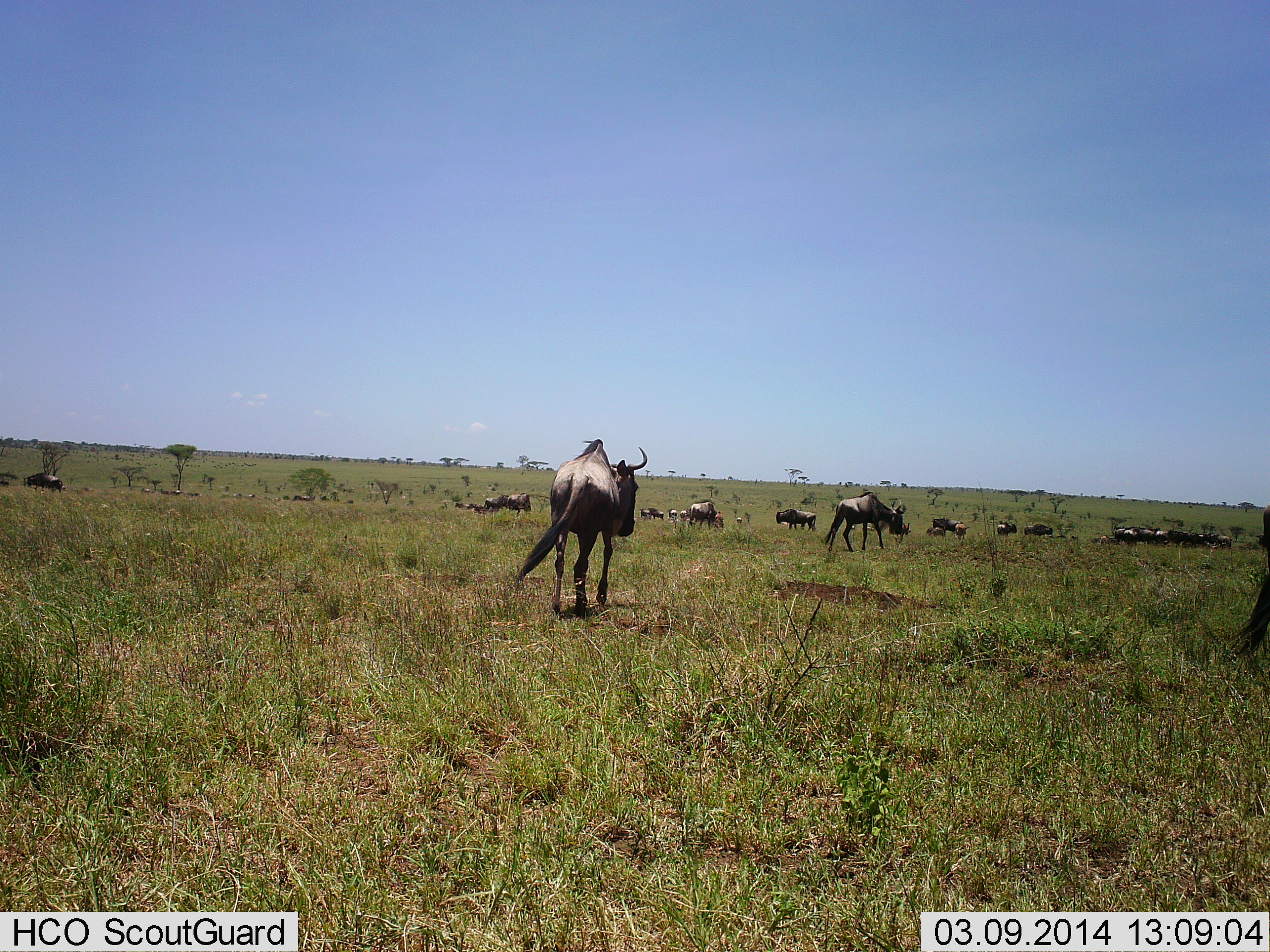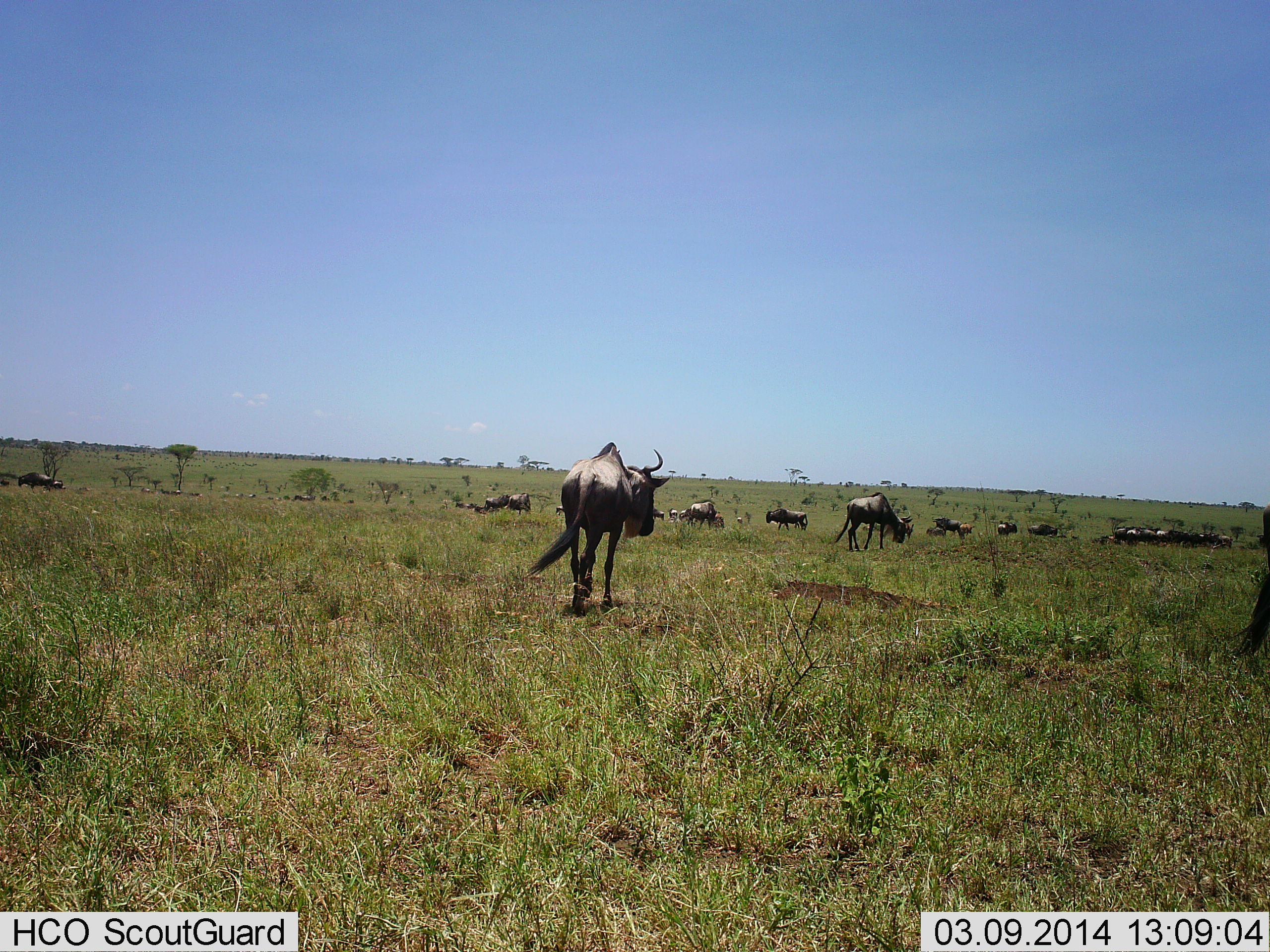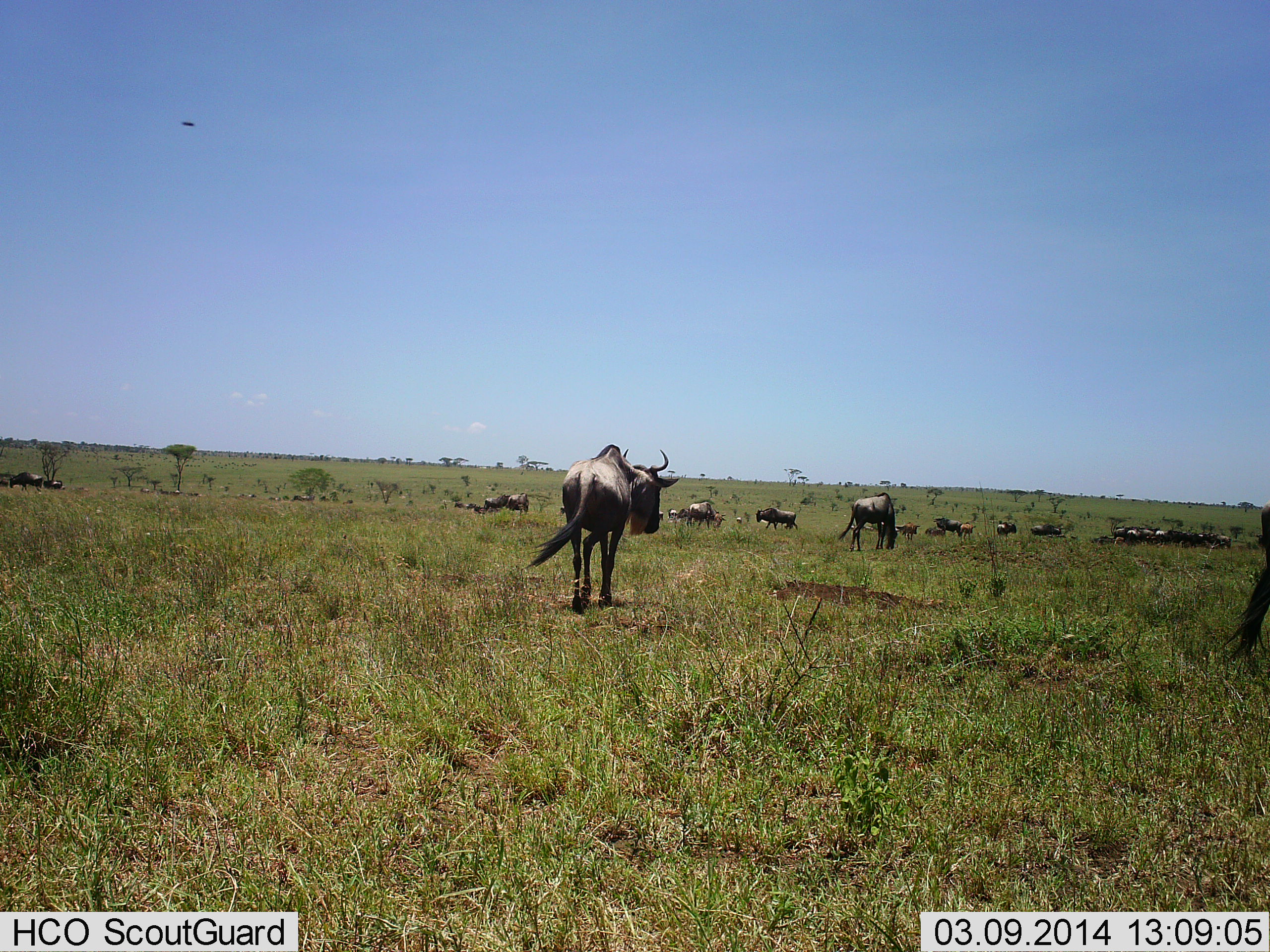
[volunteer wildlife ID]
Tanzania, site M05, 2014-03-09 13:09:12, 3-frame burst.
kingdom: Animalia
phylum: Chordata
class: Mammalia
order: Artiodactyla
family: Bovidae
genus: Connochaetes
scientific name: Connochaetes taurinus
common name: blue wildebeest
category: wildebeest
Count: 11-50.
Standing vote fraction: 40%.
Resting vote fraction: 0%.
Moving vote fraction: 100%.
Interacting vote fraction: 0%.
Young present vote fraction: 10%.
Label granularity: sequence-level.